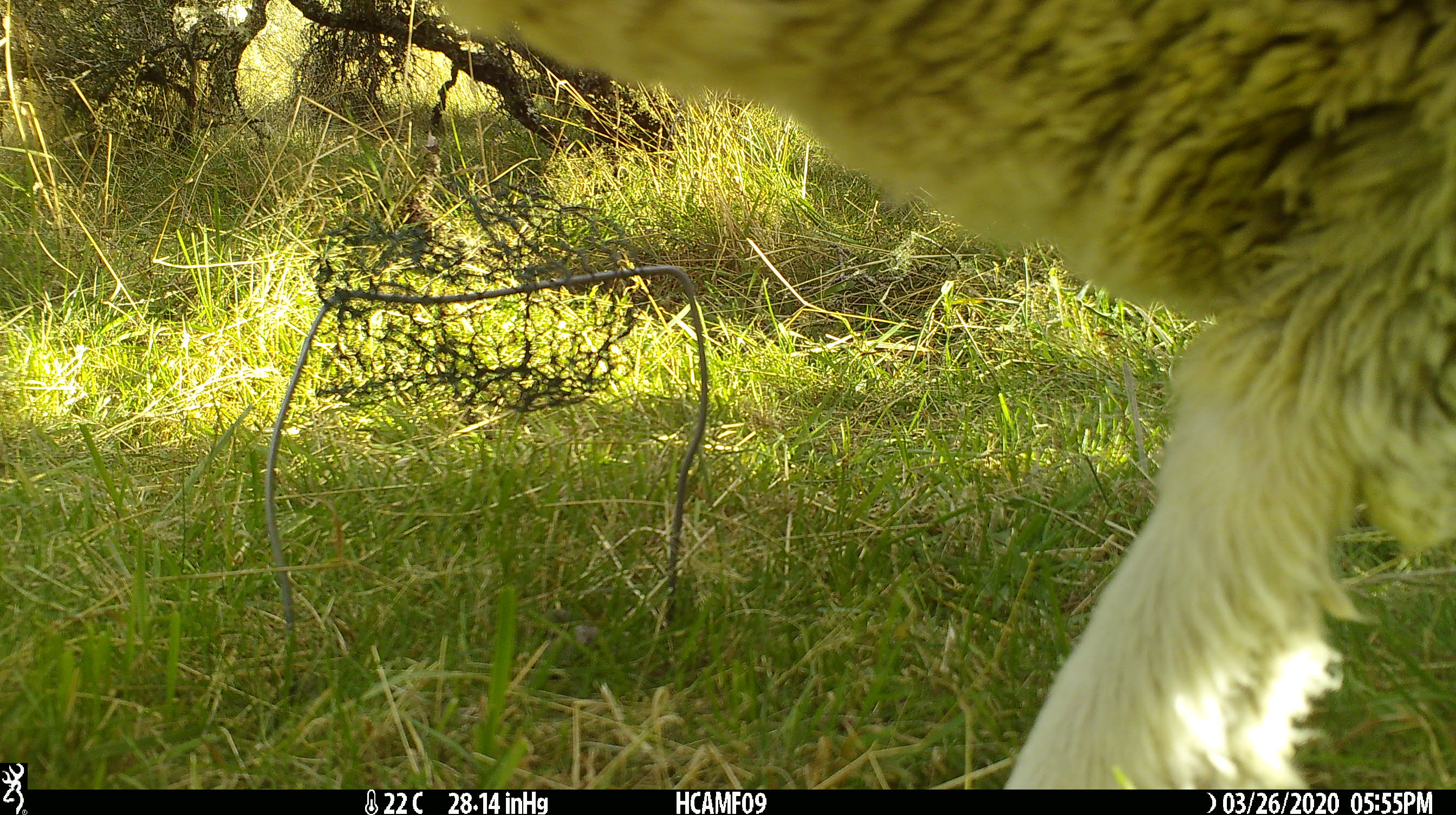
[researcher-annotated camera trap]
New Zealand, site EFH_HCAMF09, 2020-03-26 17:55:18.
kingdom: Animalia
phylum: Chordata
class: Mammalia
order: Artiodactyla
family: Bovidae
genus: Ovis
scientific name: Ovis aries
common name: domestic sheep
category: sheep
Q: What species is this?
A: Sheep (domestic sheep) (Ovis aries).